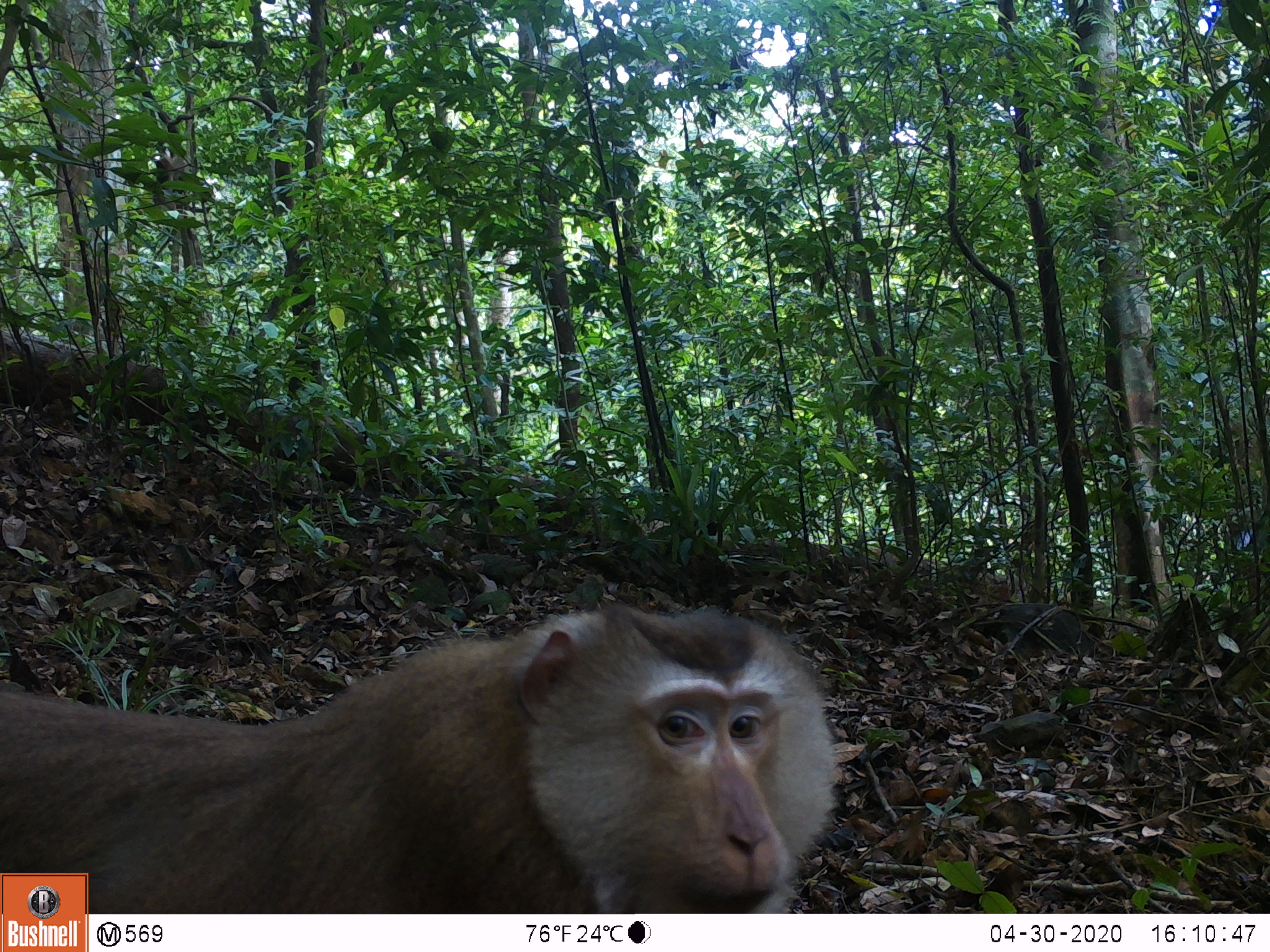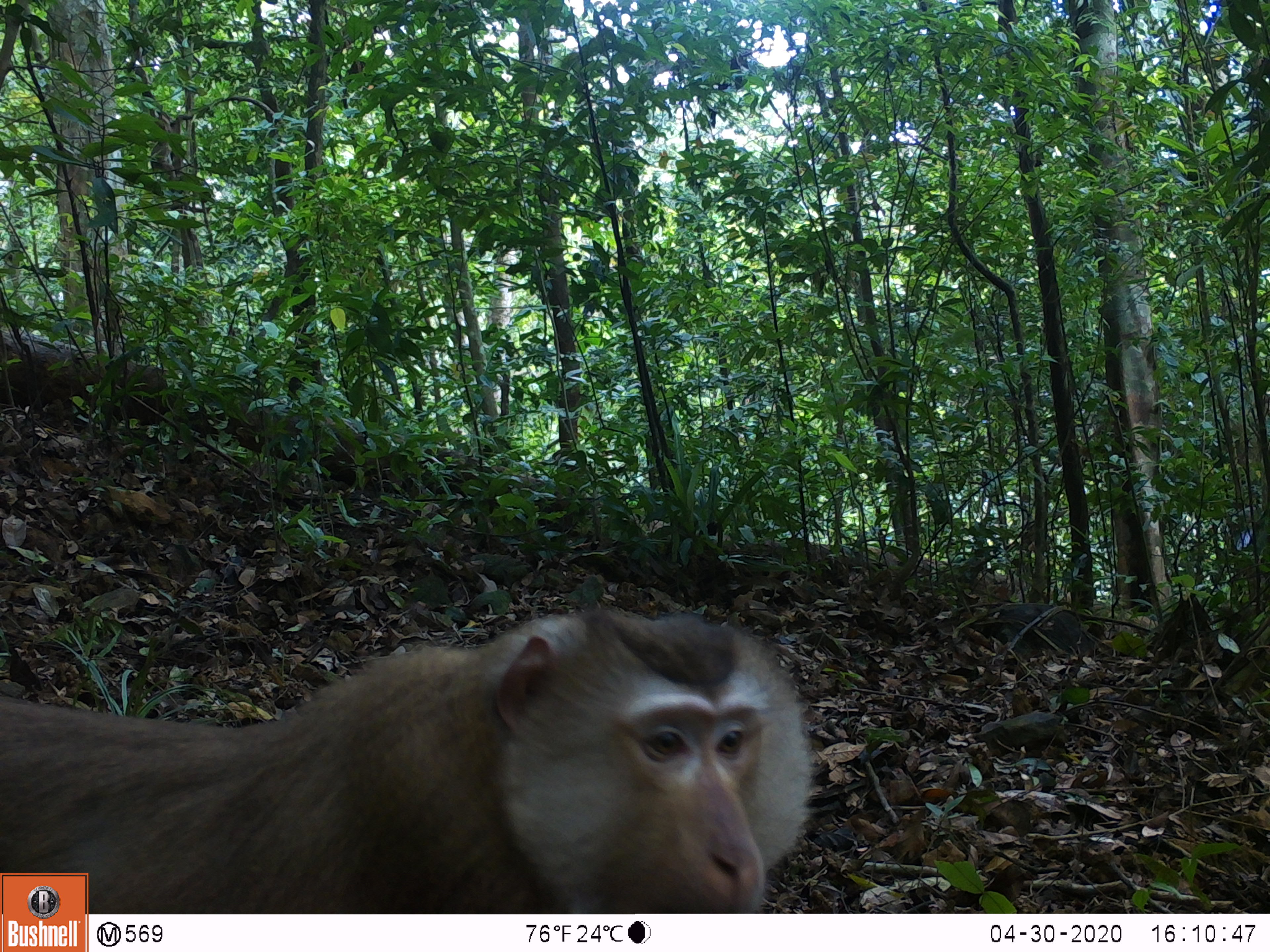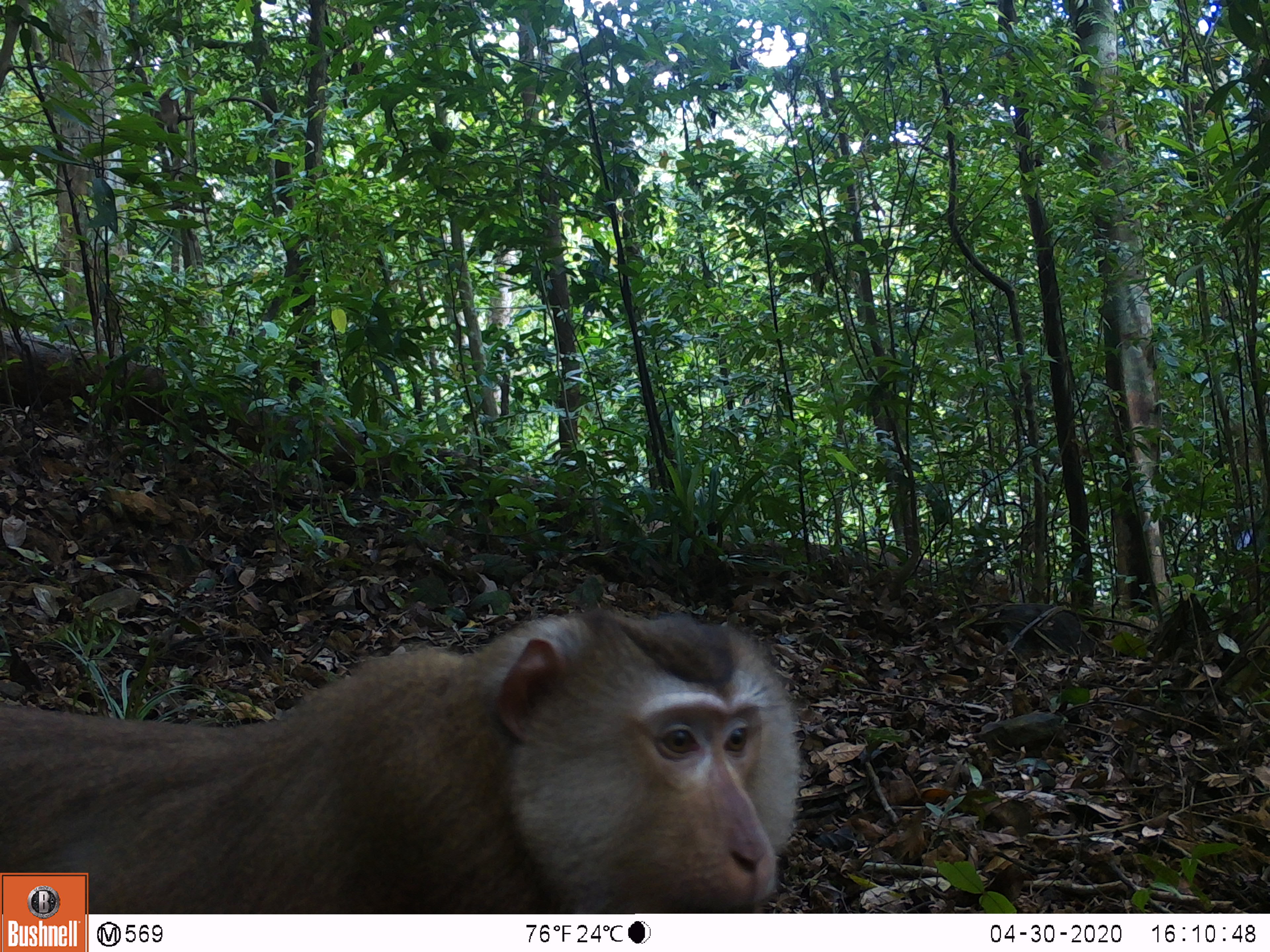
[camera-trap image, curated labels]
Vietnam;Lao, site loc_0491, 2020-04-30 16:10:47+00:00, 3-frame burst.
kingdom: Animalia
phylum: Chordata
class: Mammalia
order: Primates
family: Cercopithecidae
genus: Macaca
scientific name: Macaca nemestrina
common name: pig-tailed macaque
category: pig tailed macaque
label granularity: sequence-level